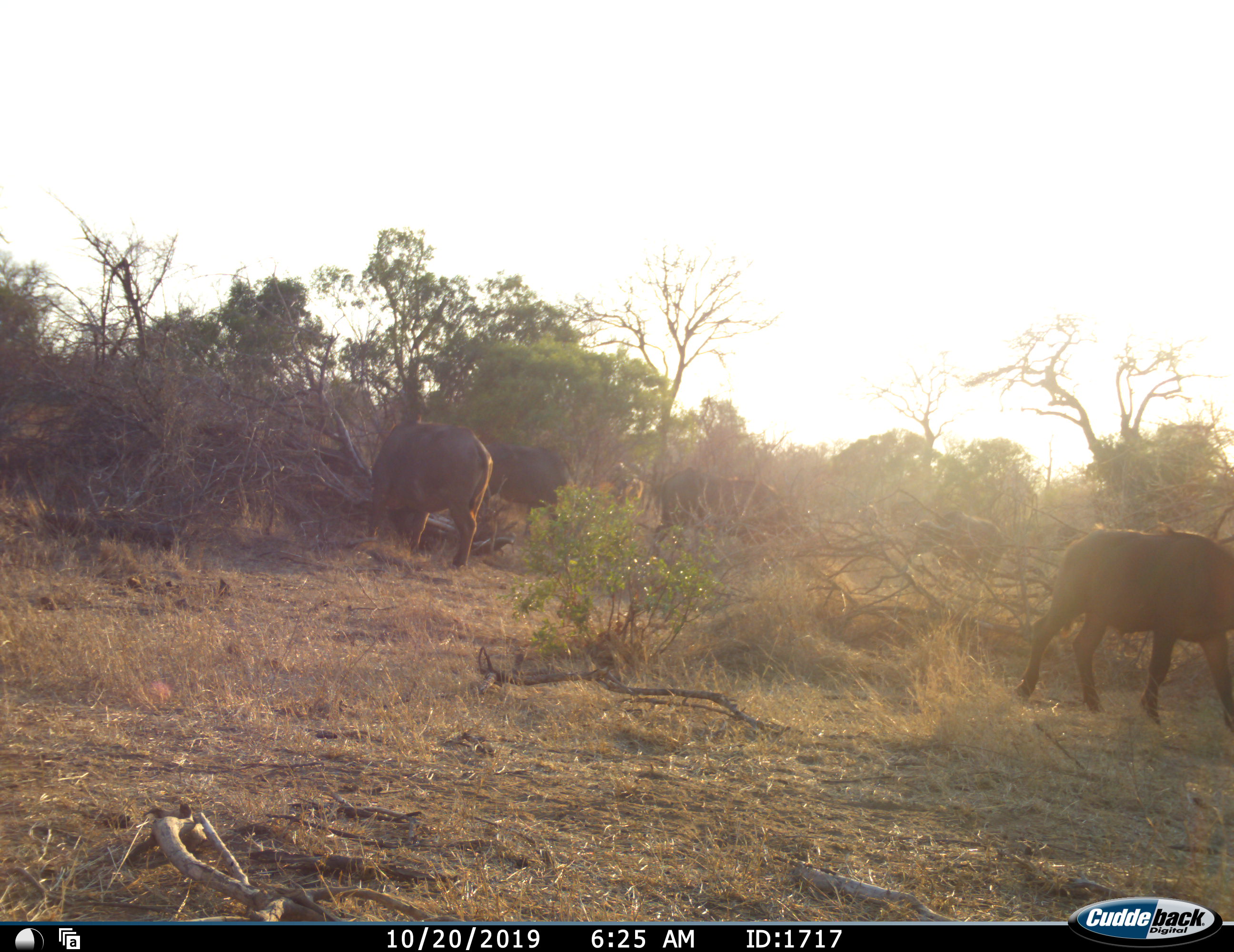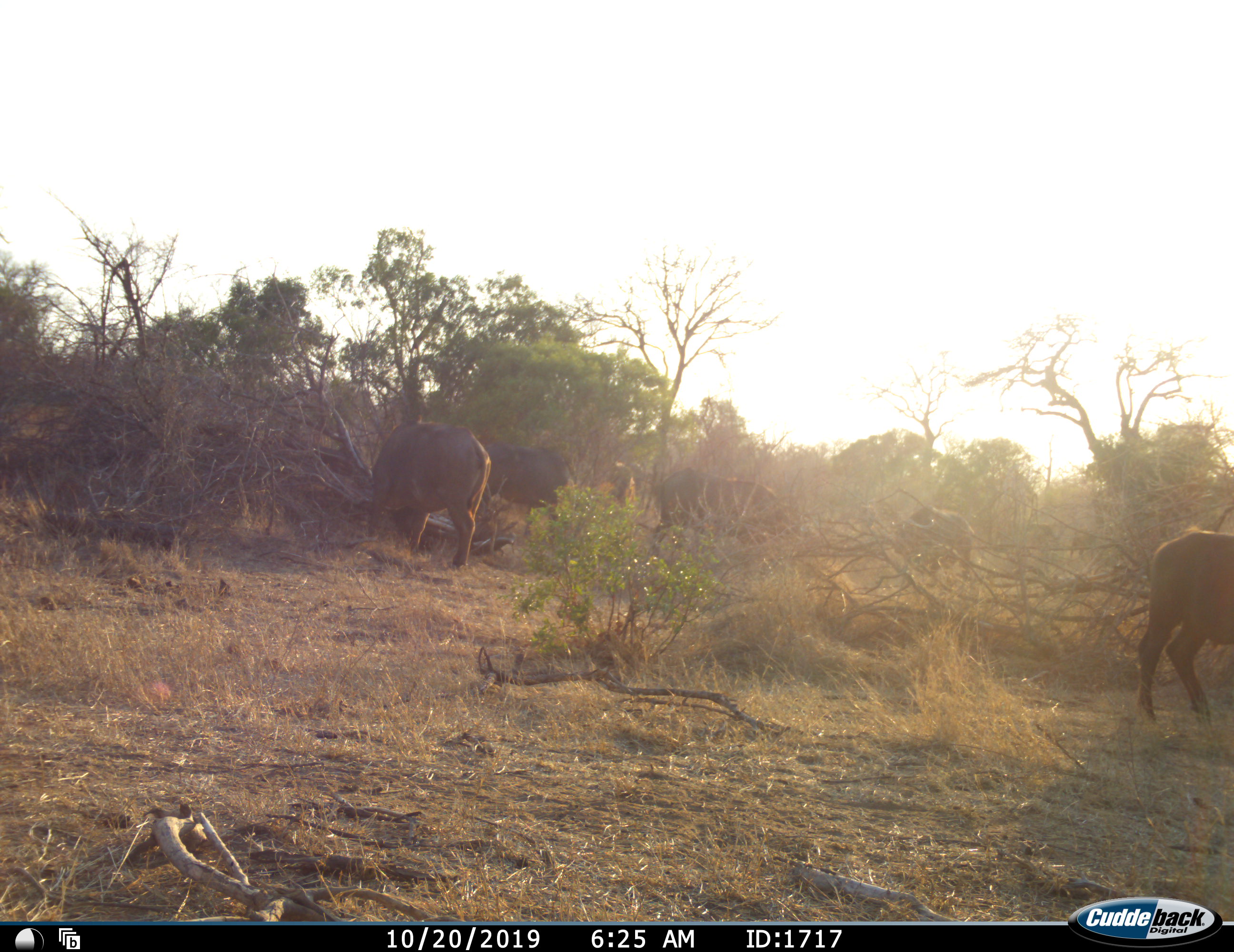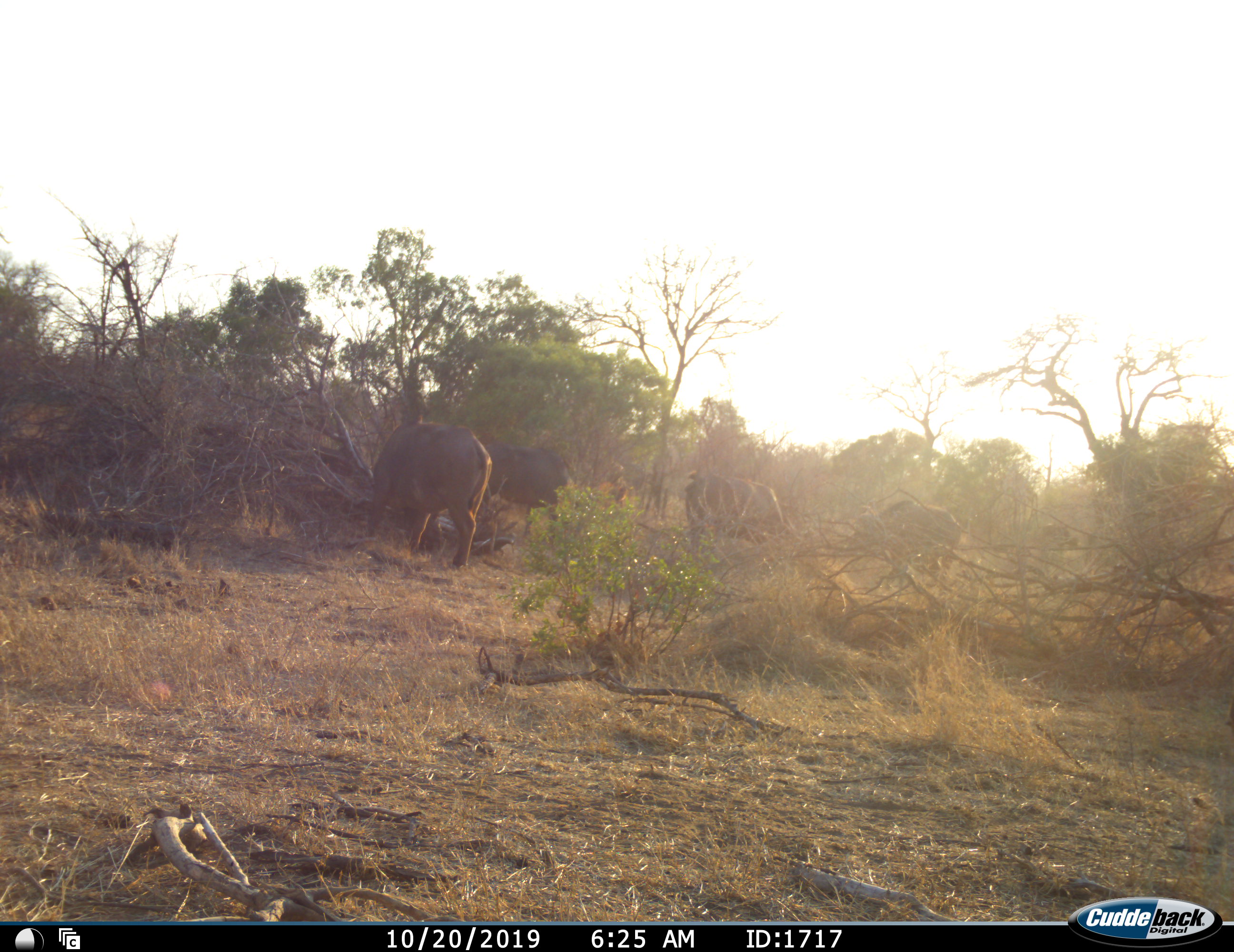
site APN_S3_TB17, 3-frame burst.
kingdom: Animalia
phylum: Chordata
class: Mammalia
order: Artiodactyla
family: Bovidae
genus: Syncerus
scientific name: Syncerus caffer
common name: african buffalo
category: buffalo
Buffalo (african buffalo) (Syncerus caffer), count 6. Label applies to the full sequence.